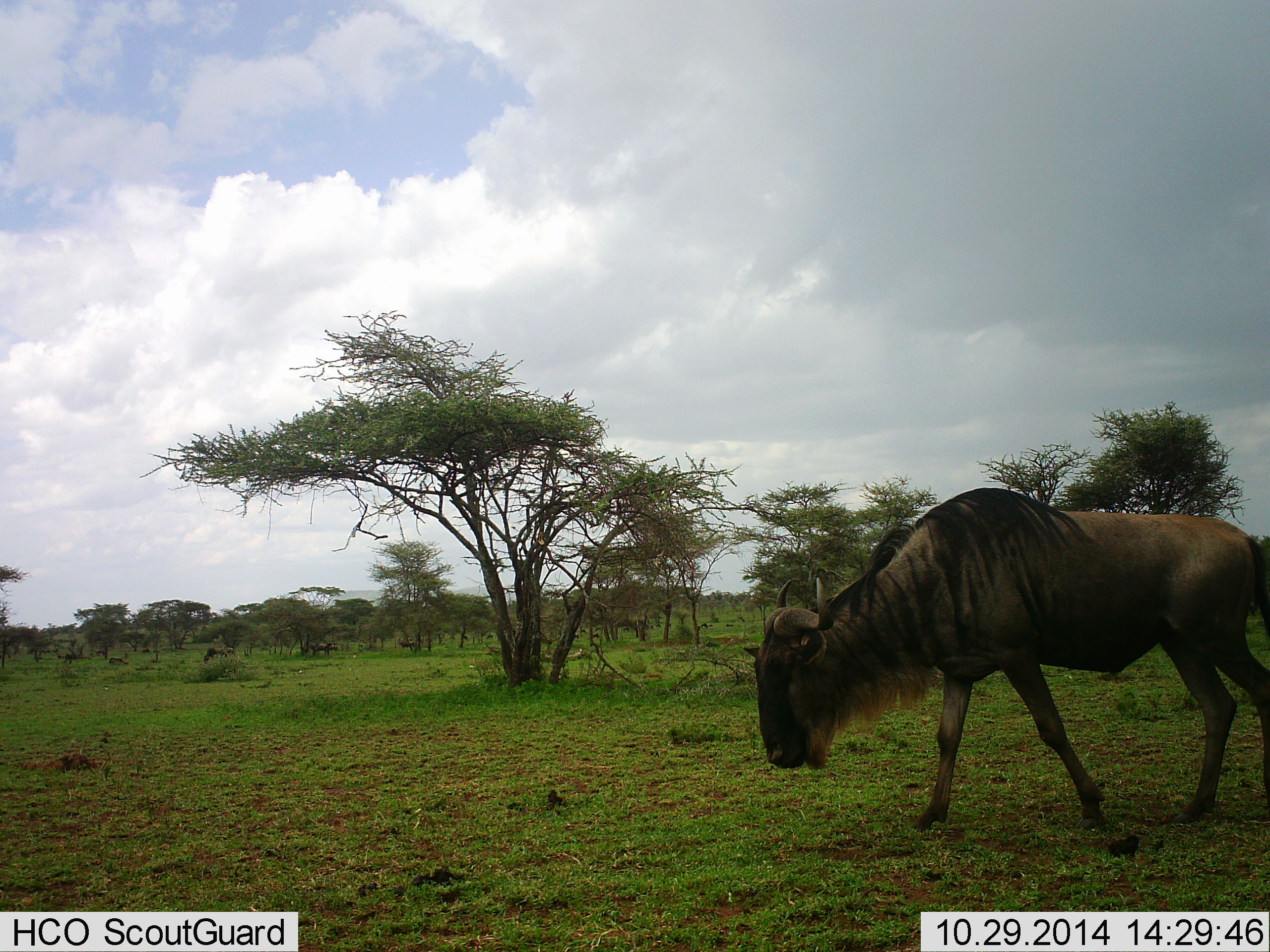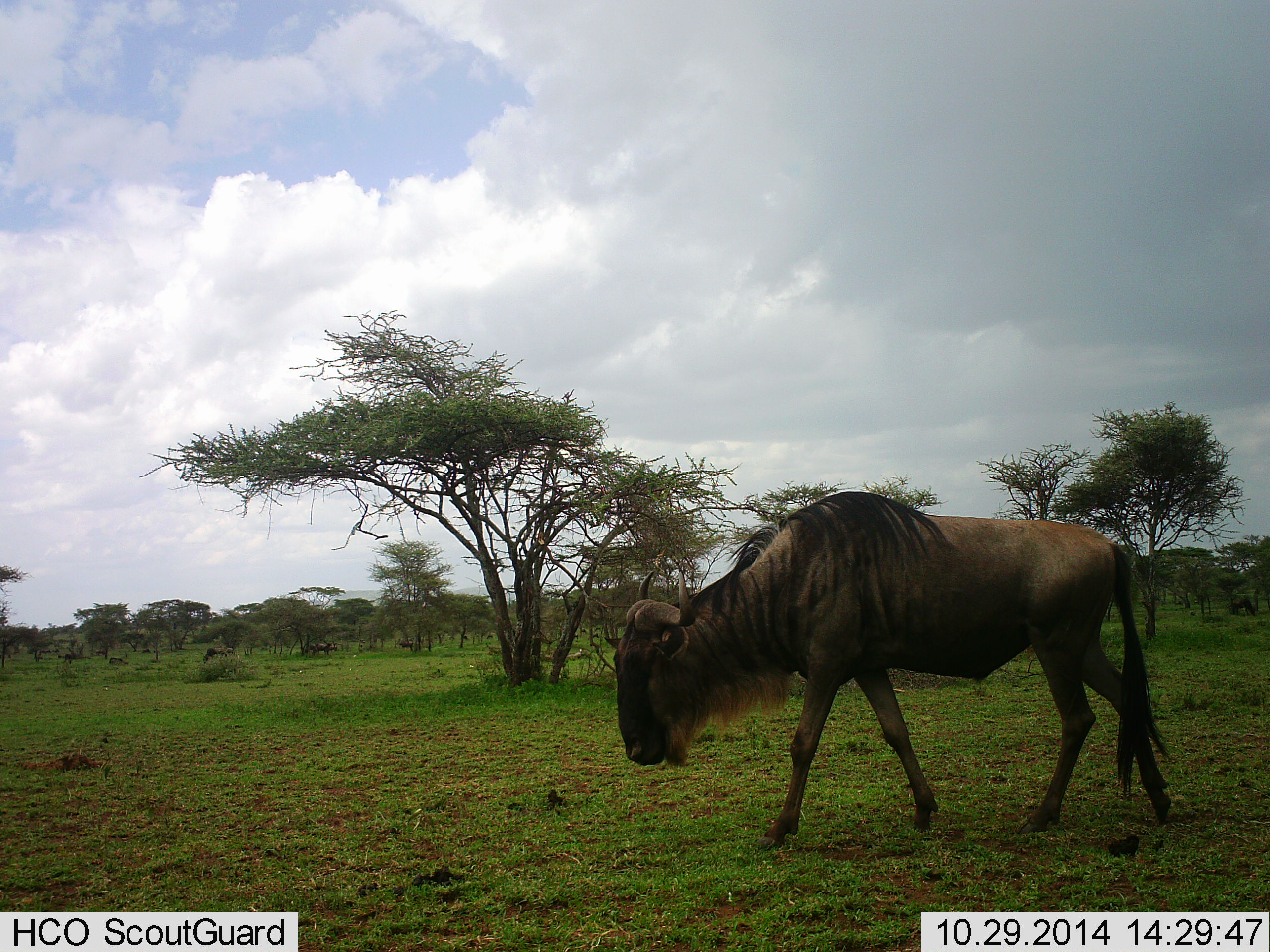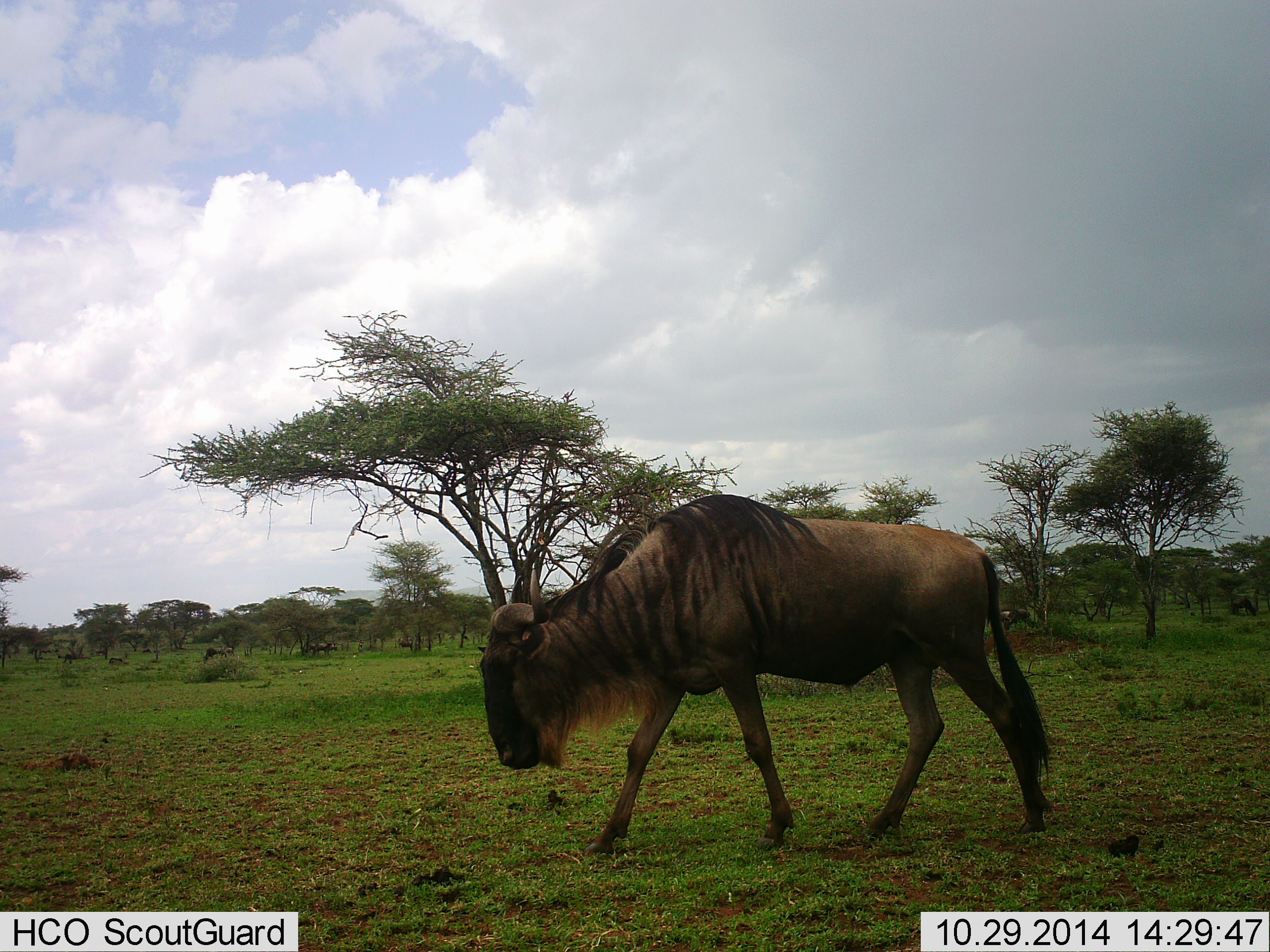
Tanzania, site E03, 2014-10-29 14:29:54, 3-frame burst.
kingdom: Animalia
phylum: Chordata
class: Mammalia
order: Artiodactyla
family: Bovidae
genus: Connochaetes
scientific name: Connochaetes taurinus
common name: blue wildebeest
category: wildebeest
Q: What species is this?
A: Wildebeest (blue wildebeest) (Connochaetes taurinus).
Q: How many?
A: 1.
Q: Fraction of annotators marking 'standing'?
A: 0%.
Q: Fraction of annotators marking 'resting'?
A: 0%.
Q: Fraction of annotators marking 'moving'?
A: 100%.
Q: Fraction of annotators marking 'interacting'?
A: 0%.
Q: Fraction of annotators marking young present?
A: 0%.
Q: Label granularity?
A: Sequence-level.